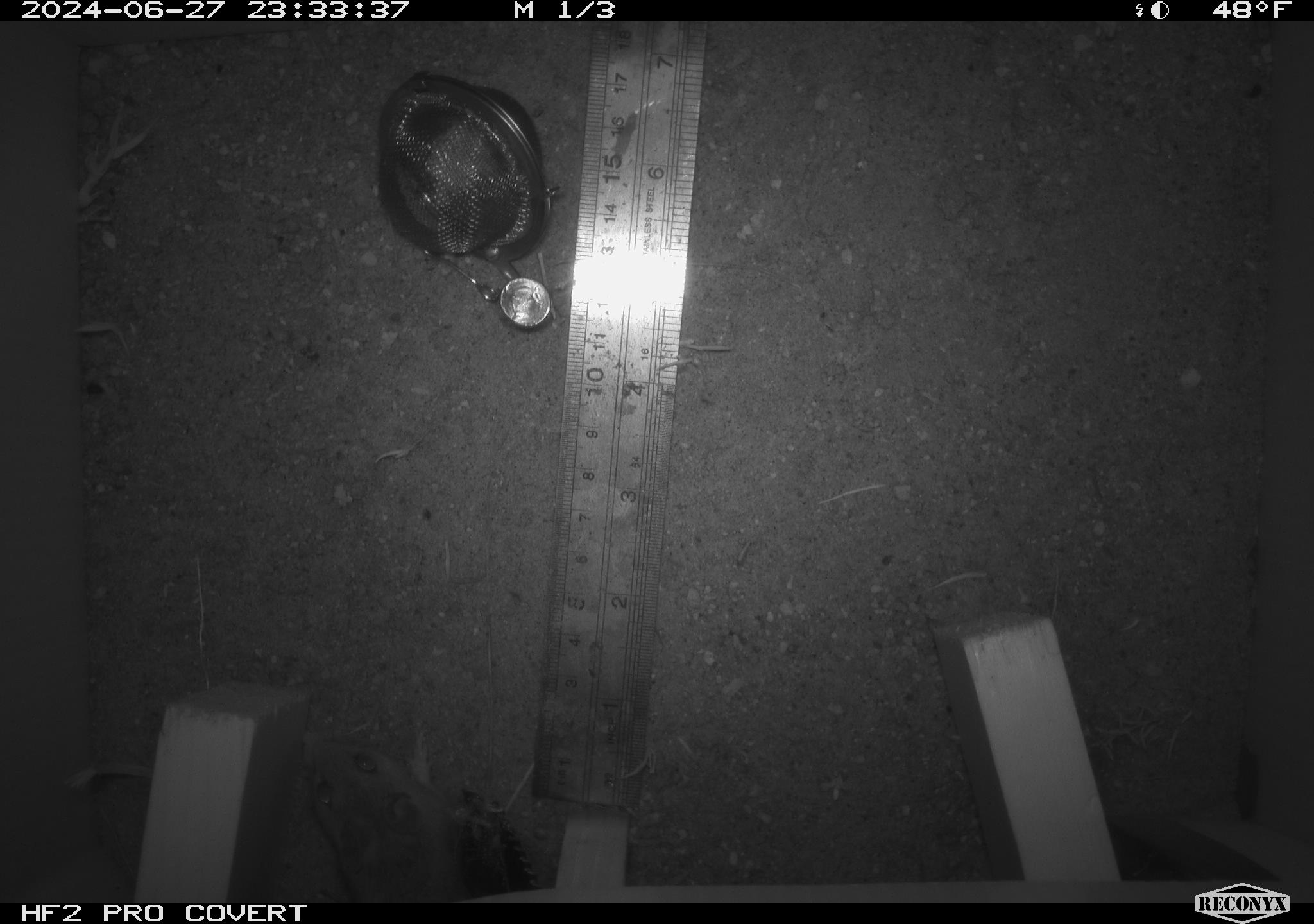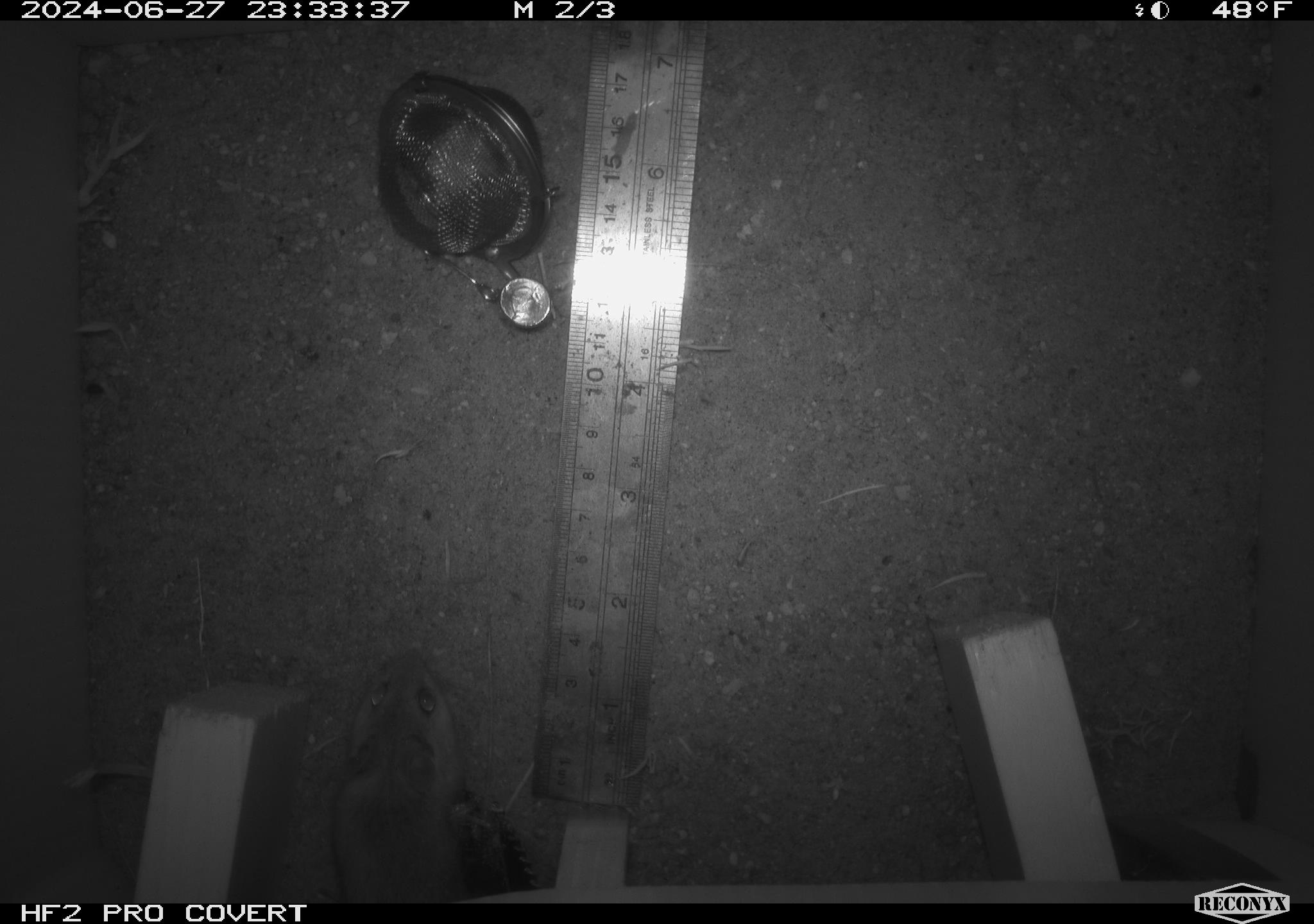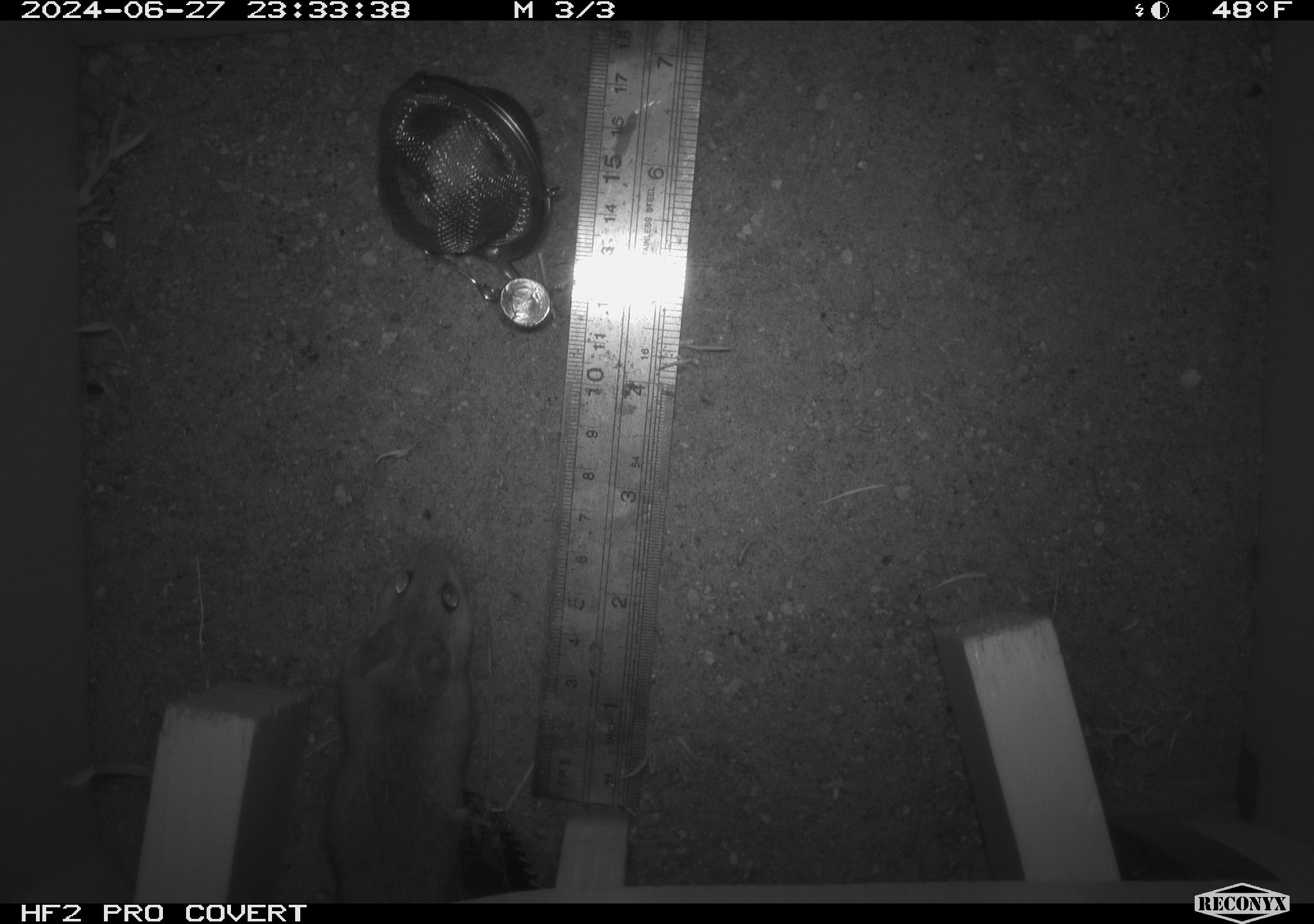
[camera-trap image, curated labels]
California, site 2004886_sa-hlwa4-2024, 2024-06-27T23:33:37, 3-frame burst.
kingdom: Animalia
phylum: Chordata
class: Mammalia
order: Rodentia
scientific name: Rodentia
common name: mouse species